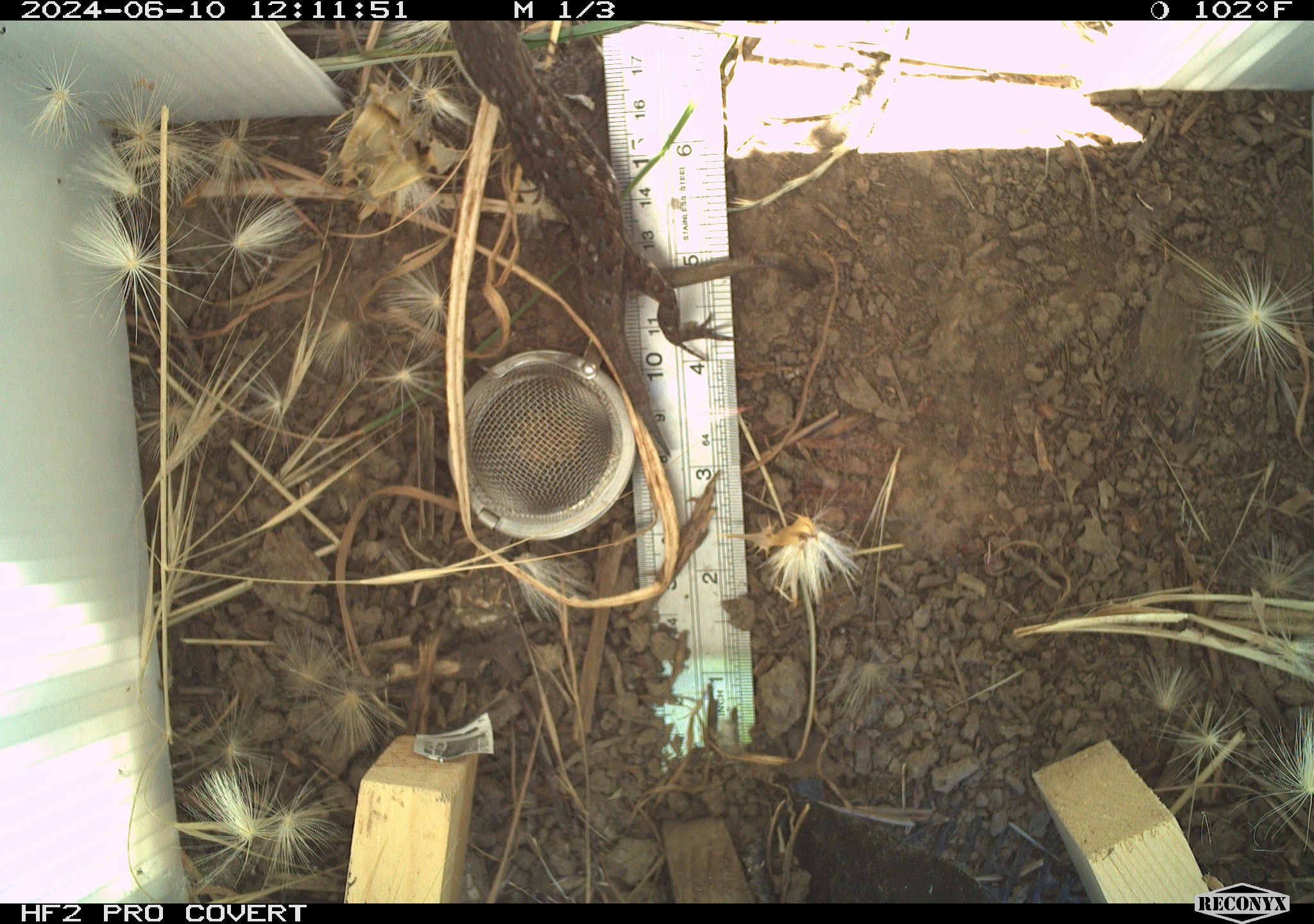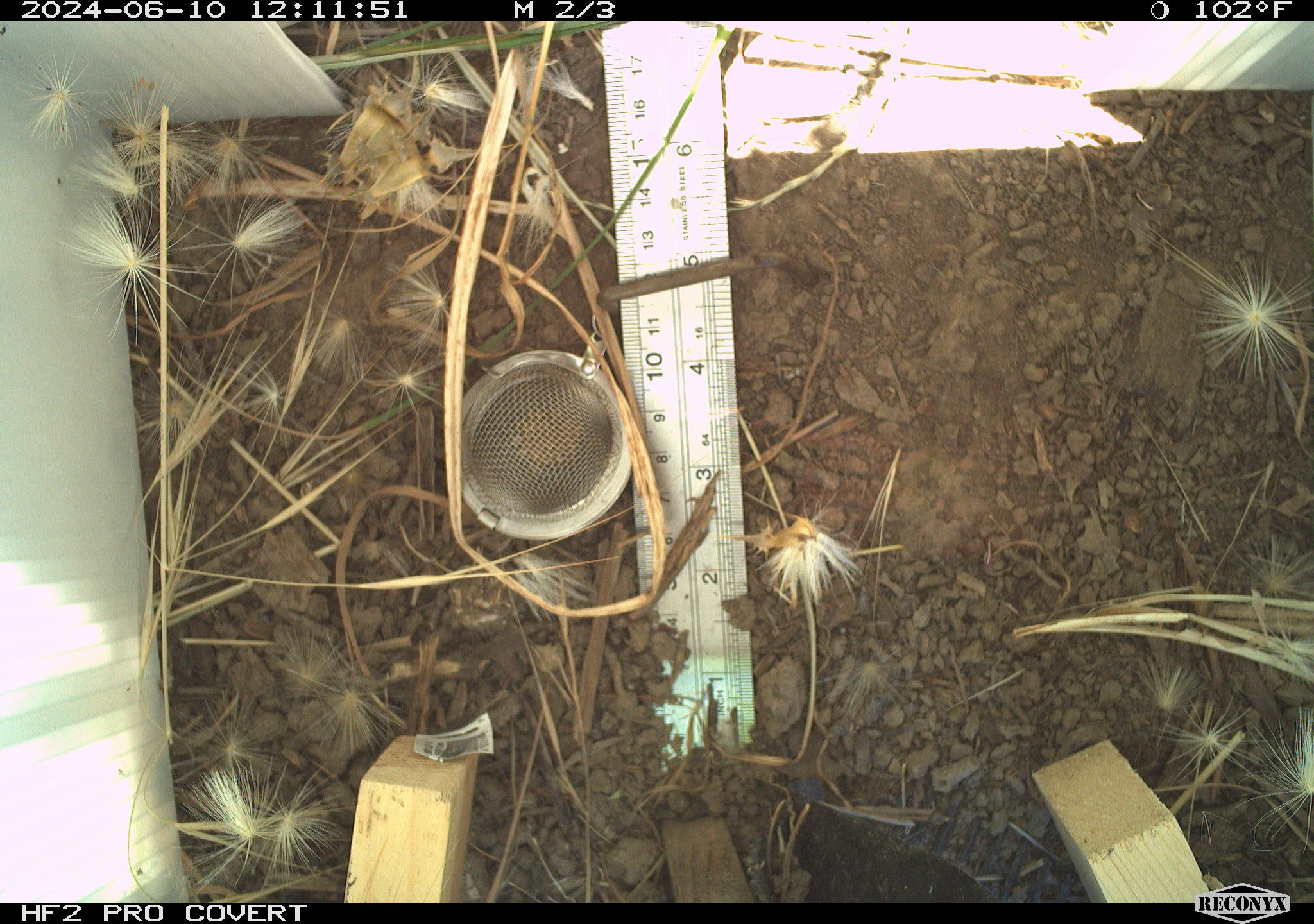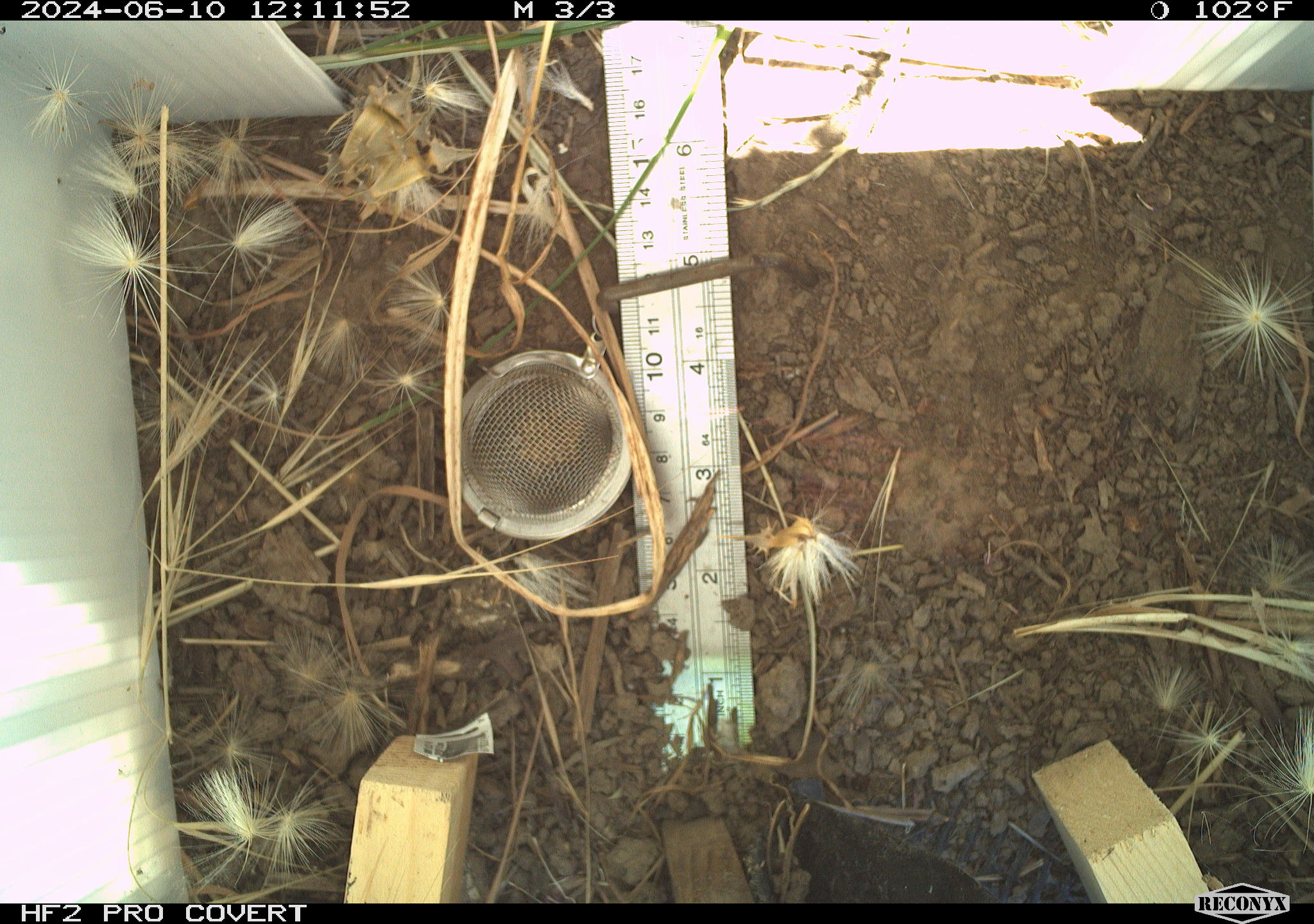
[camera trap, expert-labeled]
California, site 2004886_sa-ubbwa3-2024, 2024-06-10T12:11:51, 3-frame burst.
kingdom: Animalia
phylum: Chordata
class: Reptilia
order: Squamata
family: Phrynosomatidae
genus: Sceloporus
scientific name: Sceloporus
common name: spiny lizards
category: sceloporus species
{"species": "sceloporus species (spiny lizards) (Sceloporus)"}